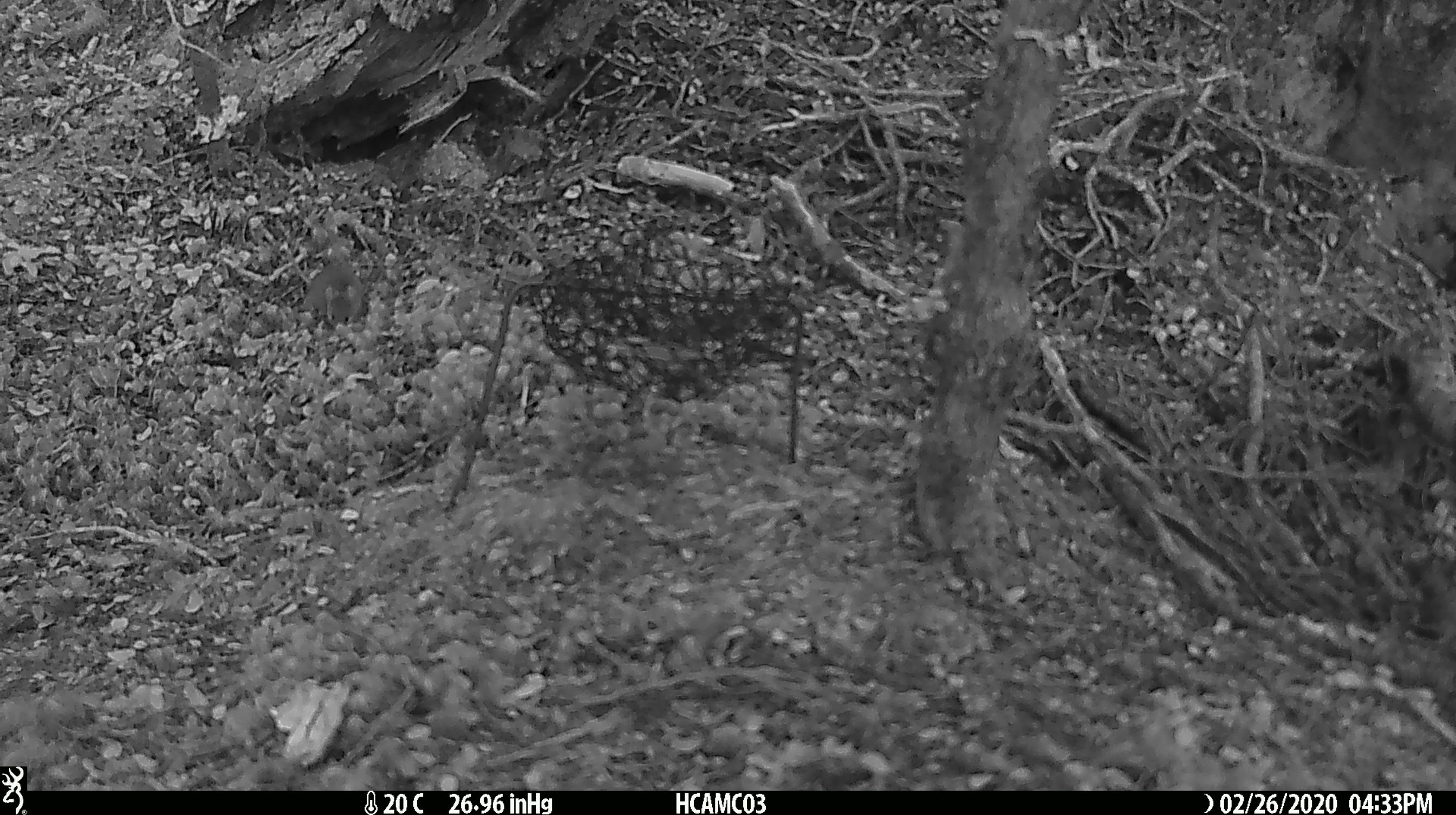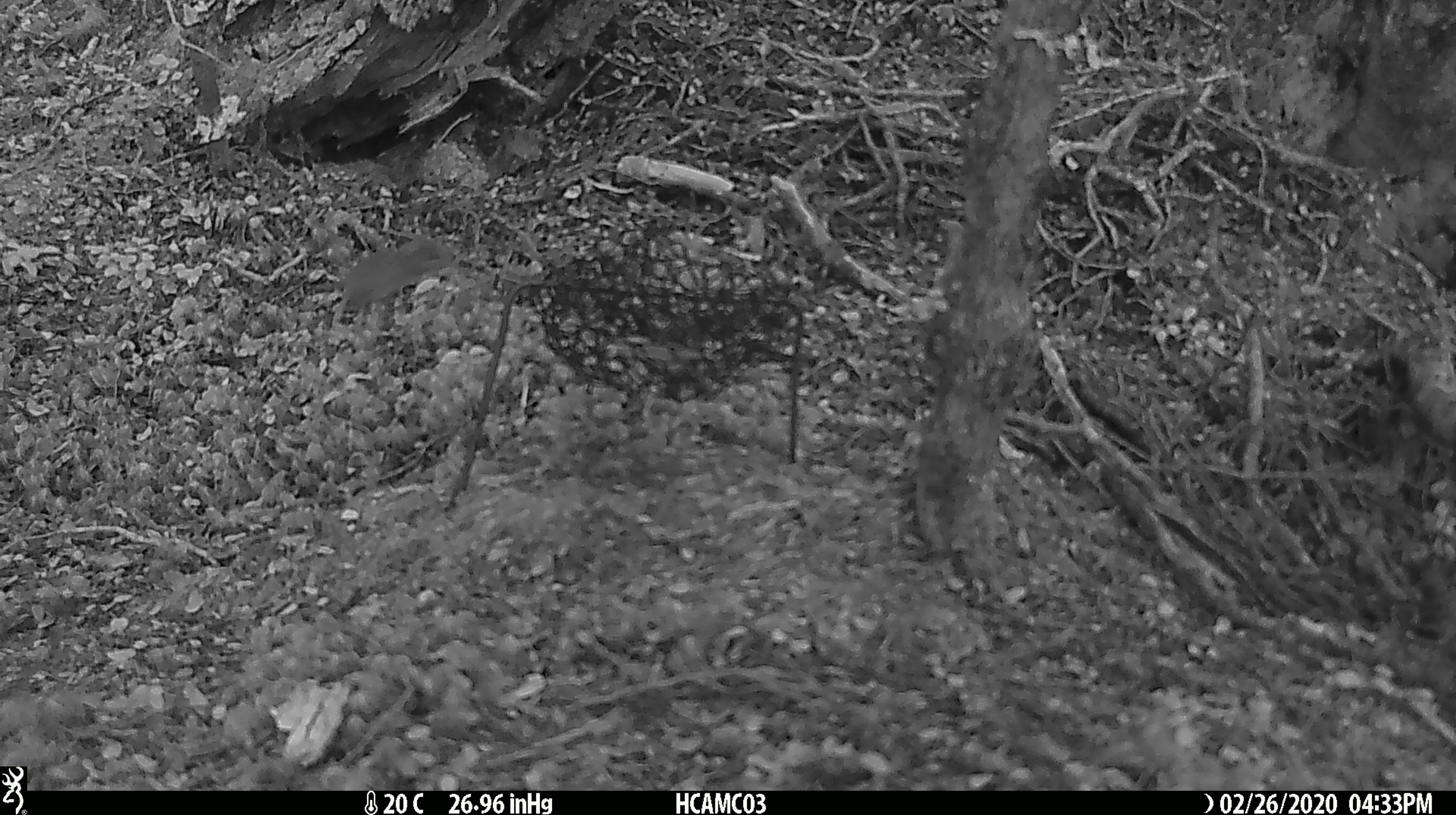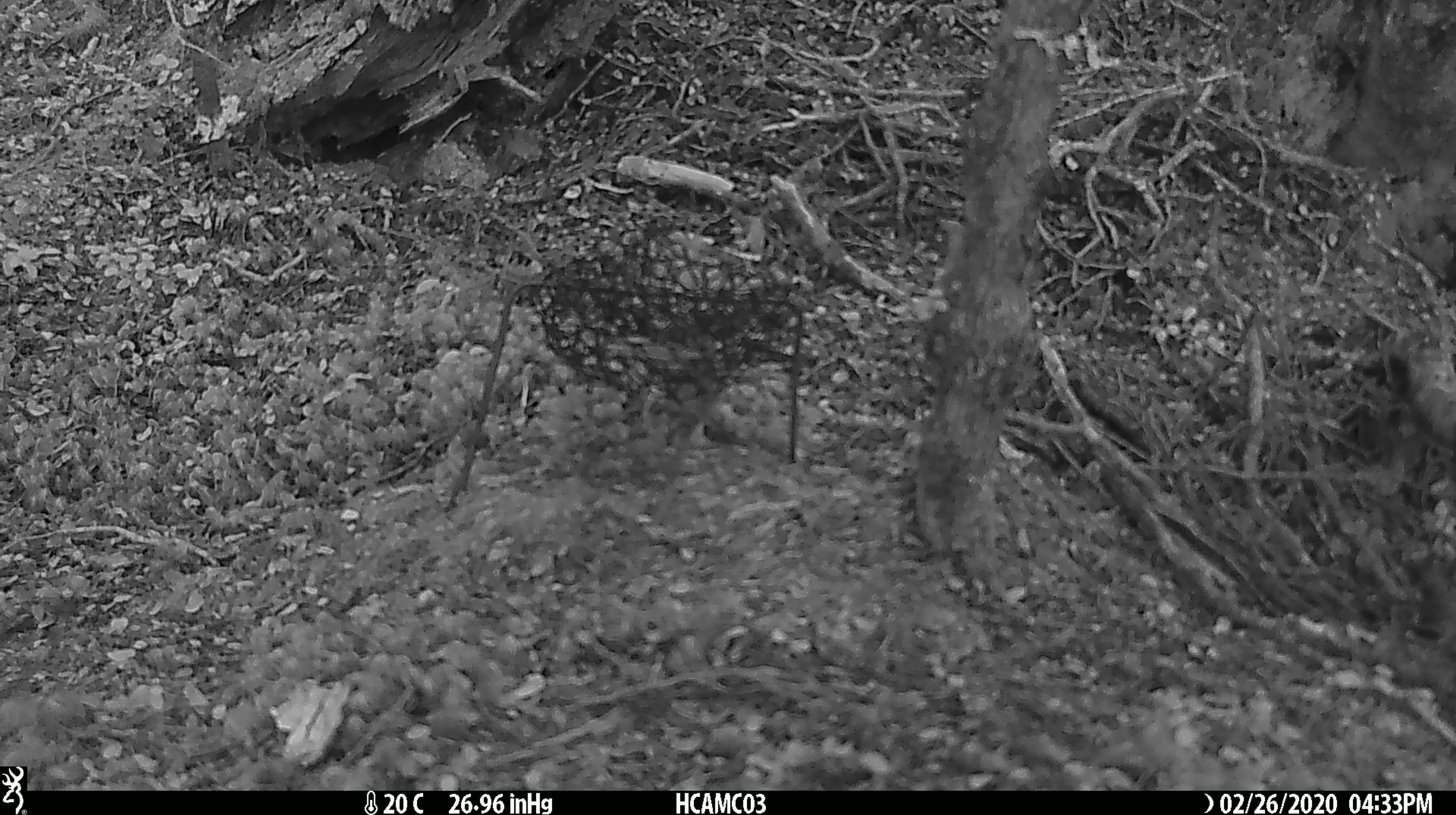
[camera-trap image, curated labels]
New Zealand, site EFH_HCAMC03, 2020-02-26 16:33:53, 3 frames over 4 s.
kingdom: Animalia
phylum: Chordata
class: Mammalia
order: Rodentia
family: Muridae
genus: Mus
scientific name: Mus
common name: mouse